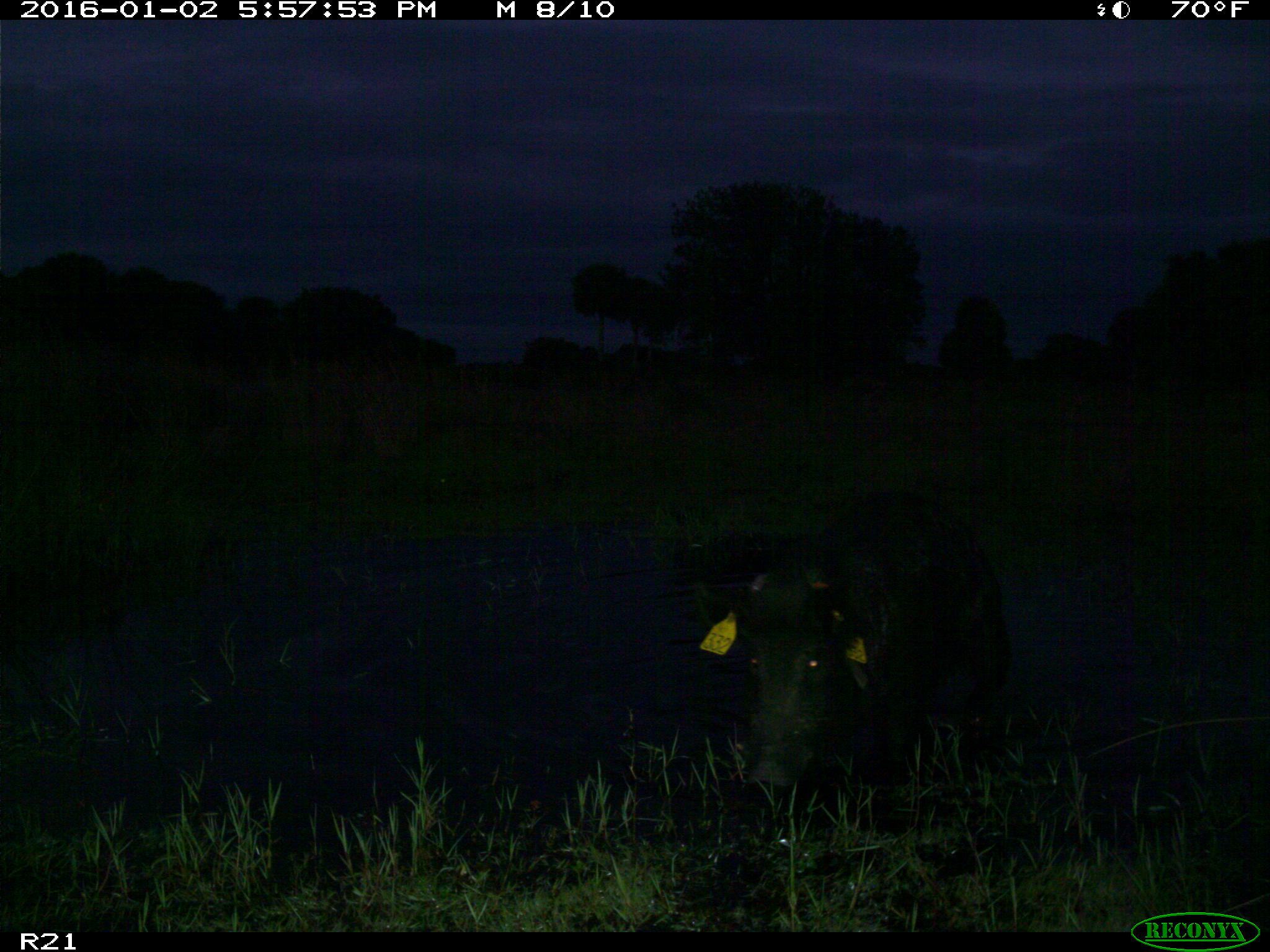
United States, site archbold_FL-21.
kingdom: Animalia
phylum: Chordata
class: Mammalia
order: Artiodactyla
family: Suidae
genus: Sus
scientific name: Sus scrofa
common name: wild boar